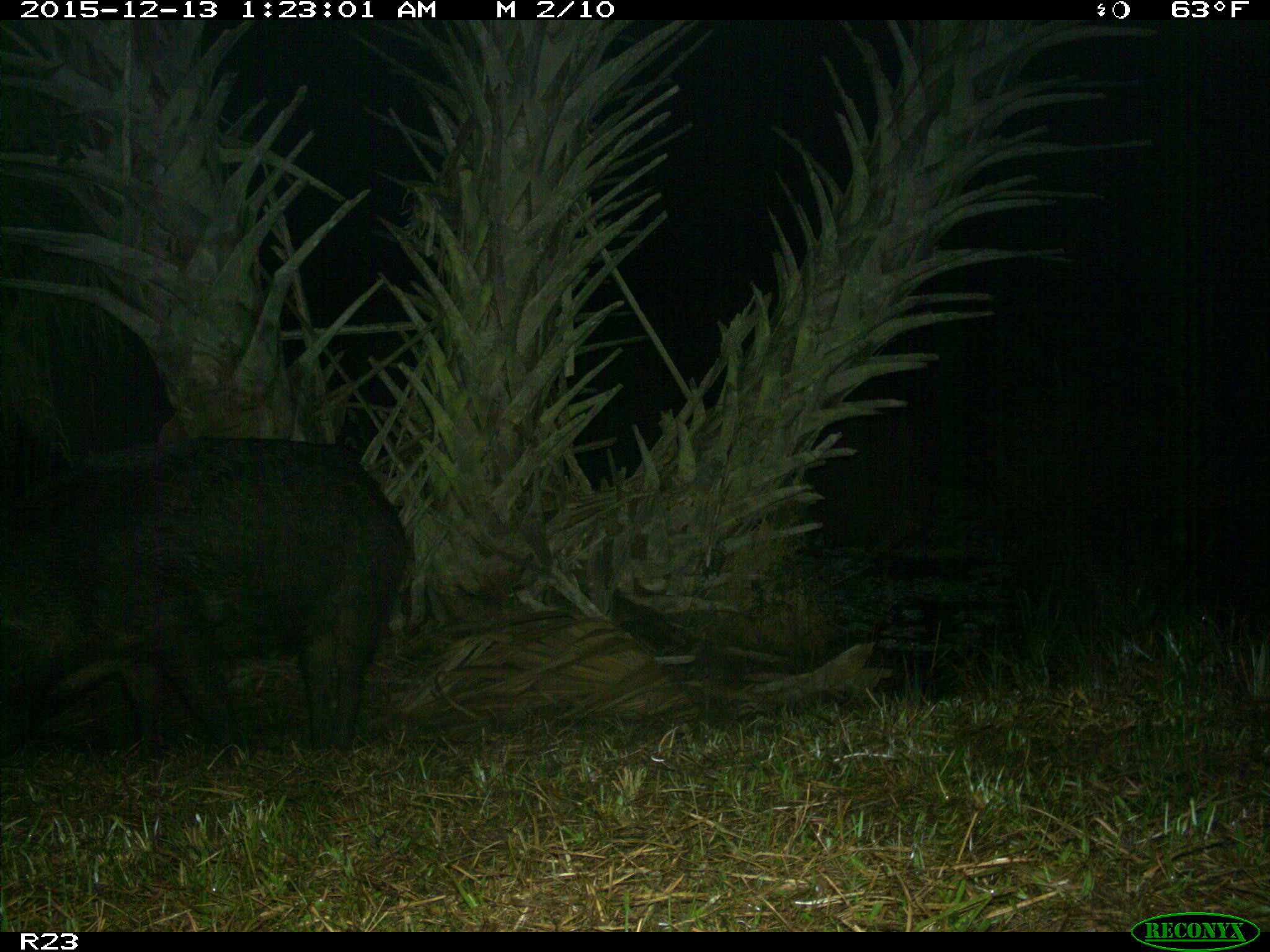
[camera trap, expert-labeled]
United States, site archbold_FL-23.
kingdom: Animalia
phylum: Chordata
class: Mammalia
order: Artiodactyla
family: Suidae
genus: Sus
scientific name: Sus scrofa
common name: wild boar